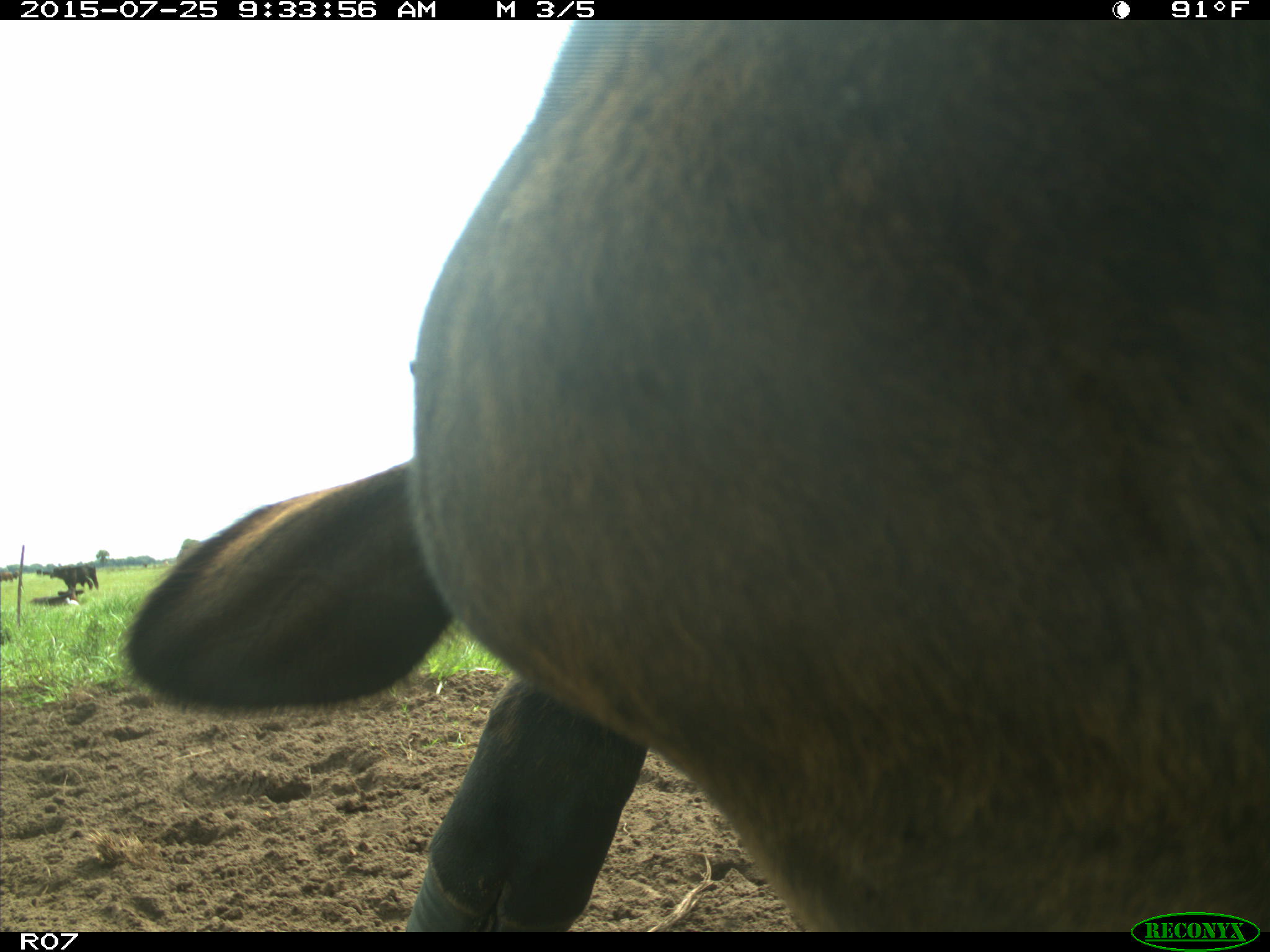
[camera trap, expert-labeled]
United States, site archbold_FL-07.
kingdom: Animalia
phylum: Chordata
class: Mammalia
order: Artiodactyla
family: Bovidae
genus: Bos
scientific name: Bos taurus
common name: domestic cow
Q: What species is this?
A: Bos taurus (domestic cow).